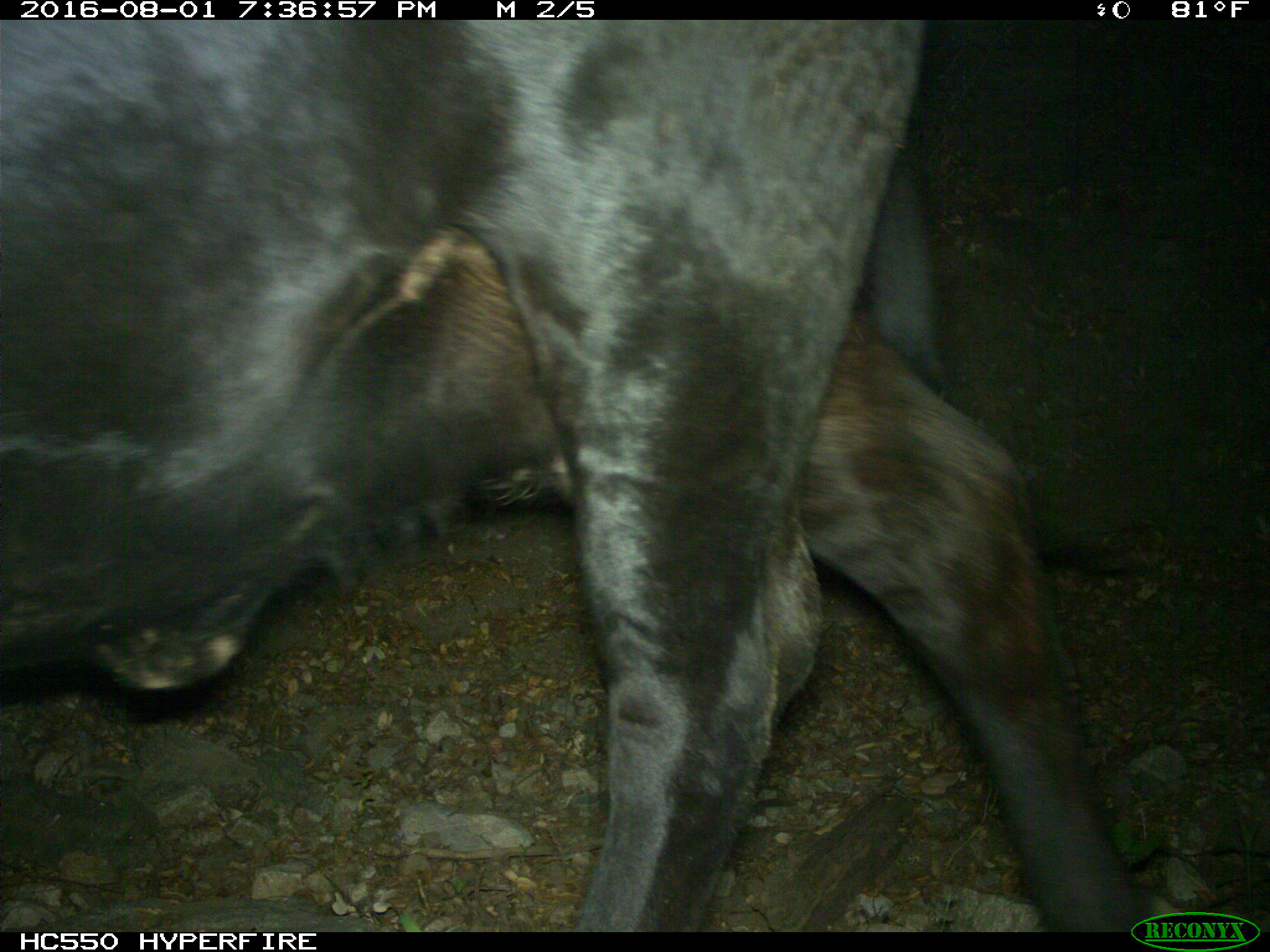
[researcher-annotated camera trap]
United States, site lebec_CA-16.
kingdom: Animalia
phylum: Chordata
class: Mammalia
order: Artiodactyla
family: Bovidae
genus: Bos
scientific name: Bos taurus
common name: domestic cow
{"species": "Bos taurus (domestic cow)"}